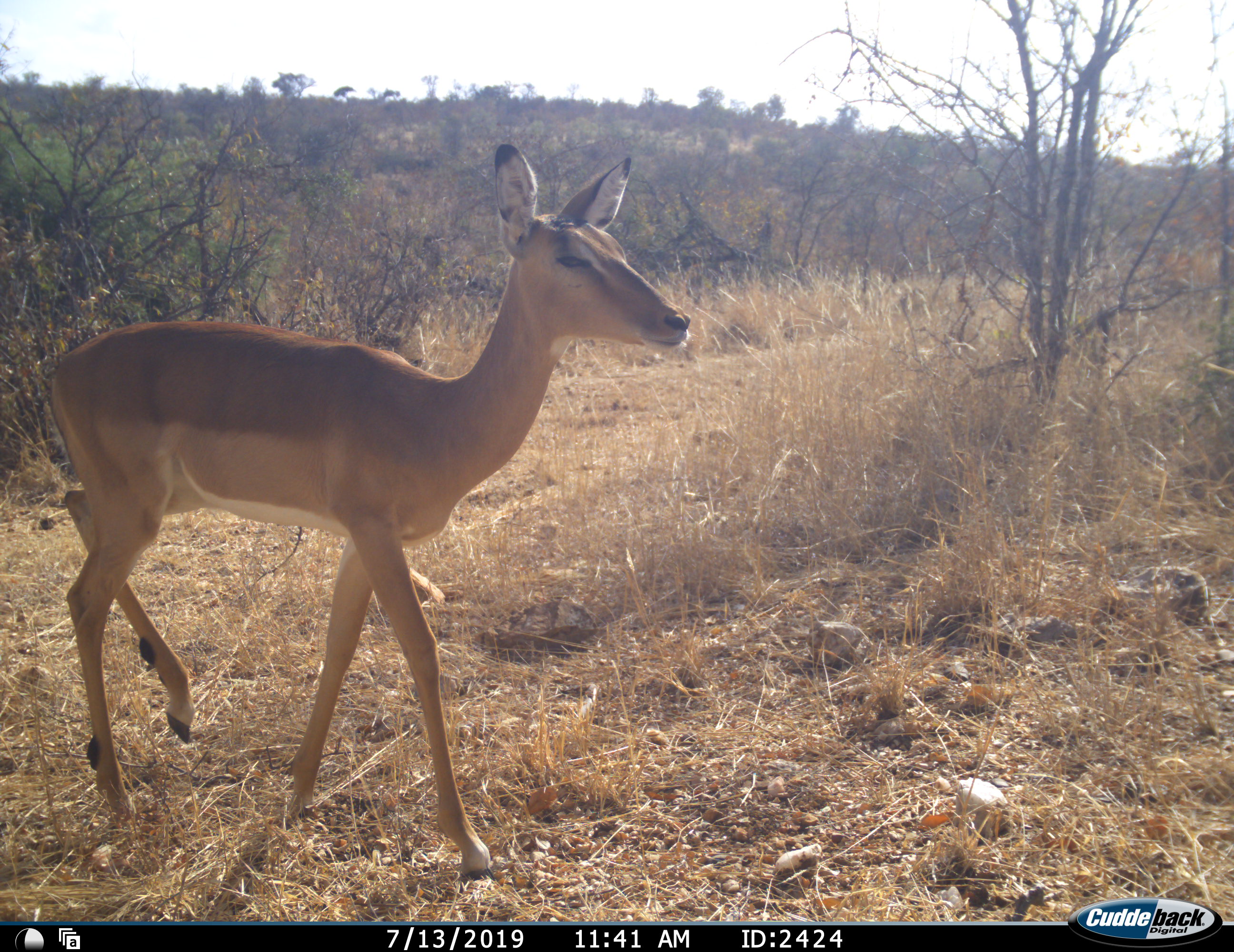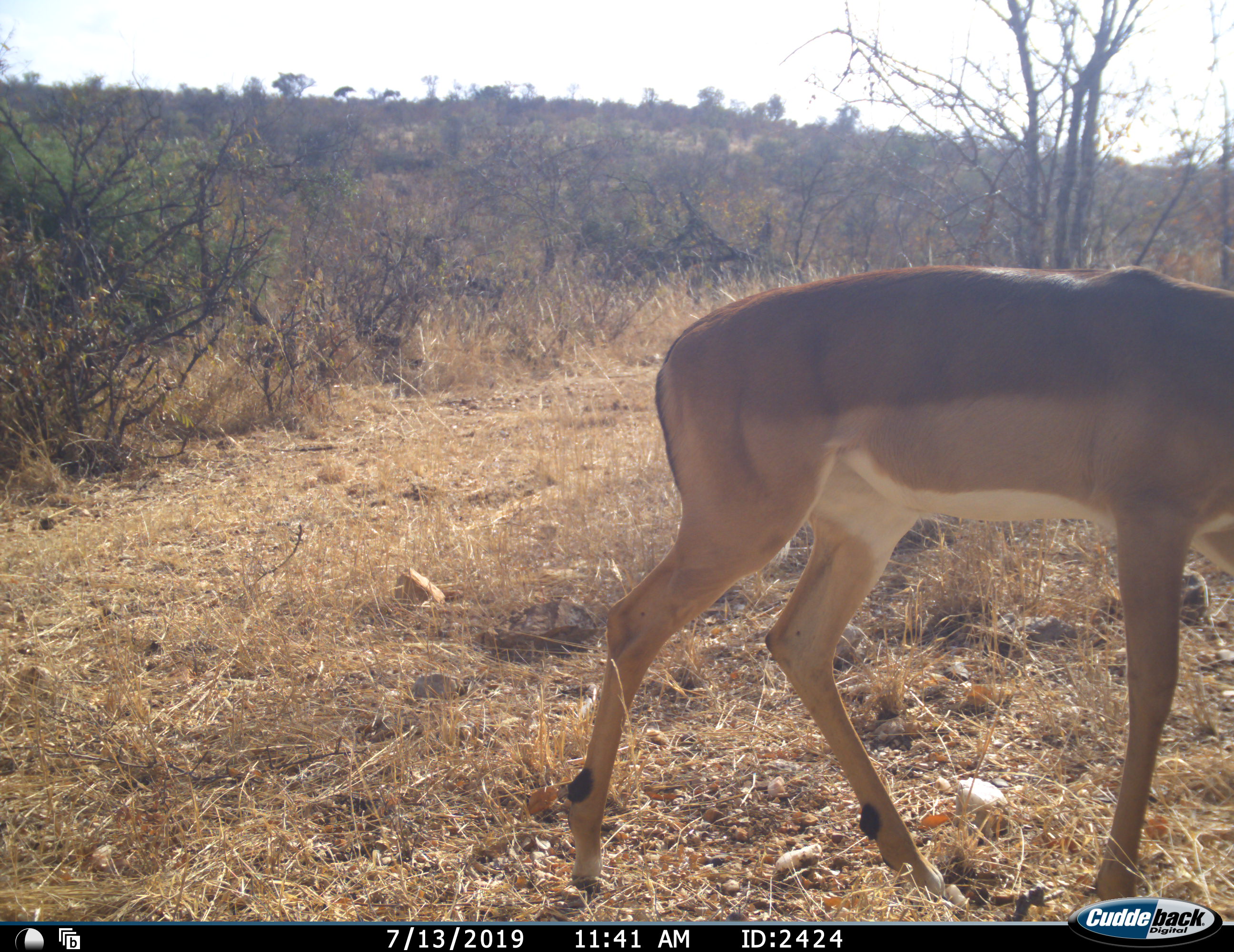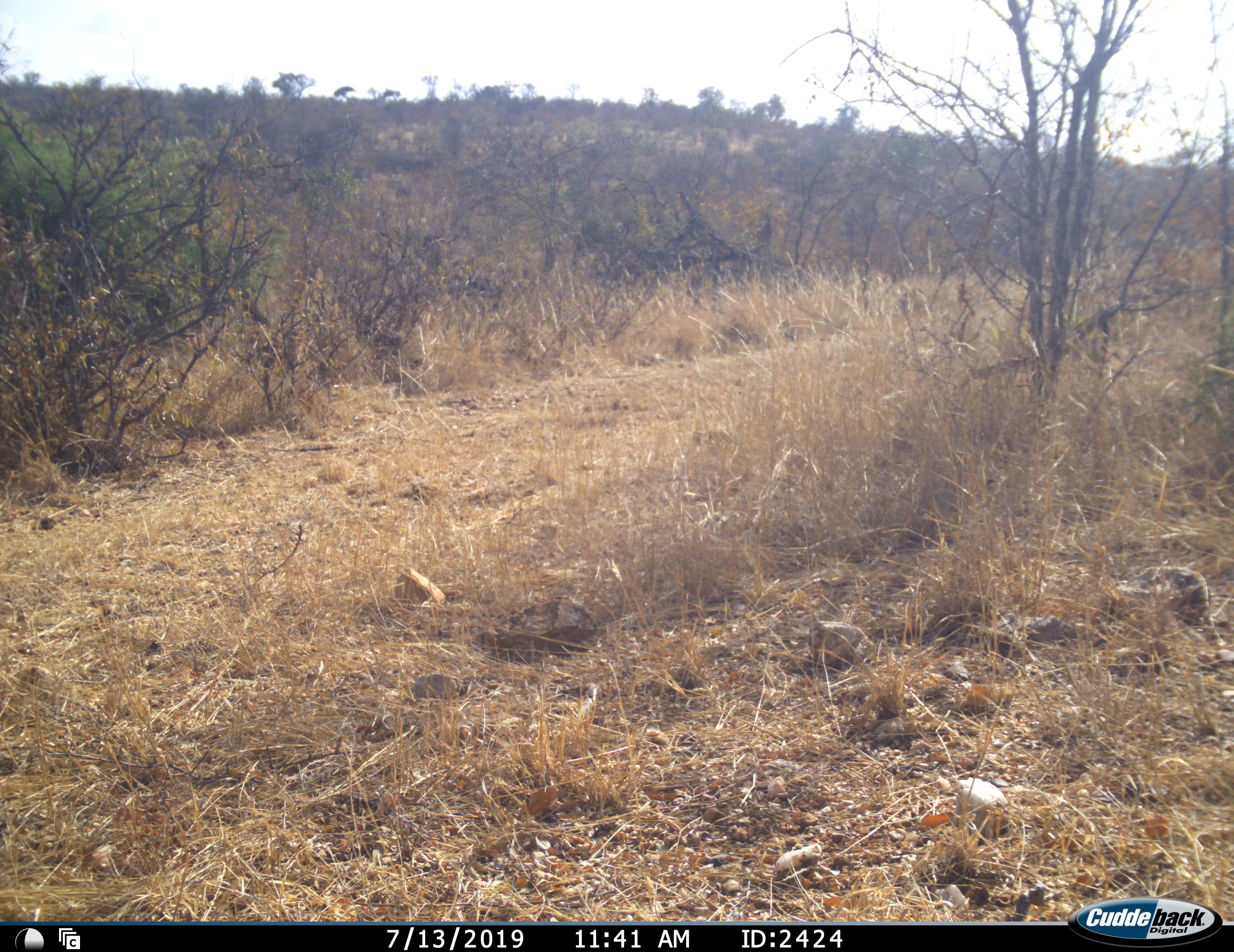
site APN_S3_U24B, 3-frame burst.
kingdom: Animalia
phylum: Chordata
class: Mammalia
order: Artiodactyla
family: Bovidae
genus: Aepyceros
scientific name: Aepyceros melampus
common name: impala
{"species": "impala (Aepyceros melampus)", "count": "1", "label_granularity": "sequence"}